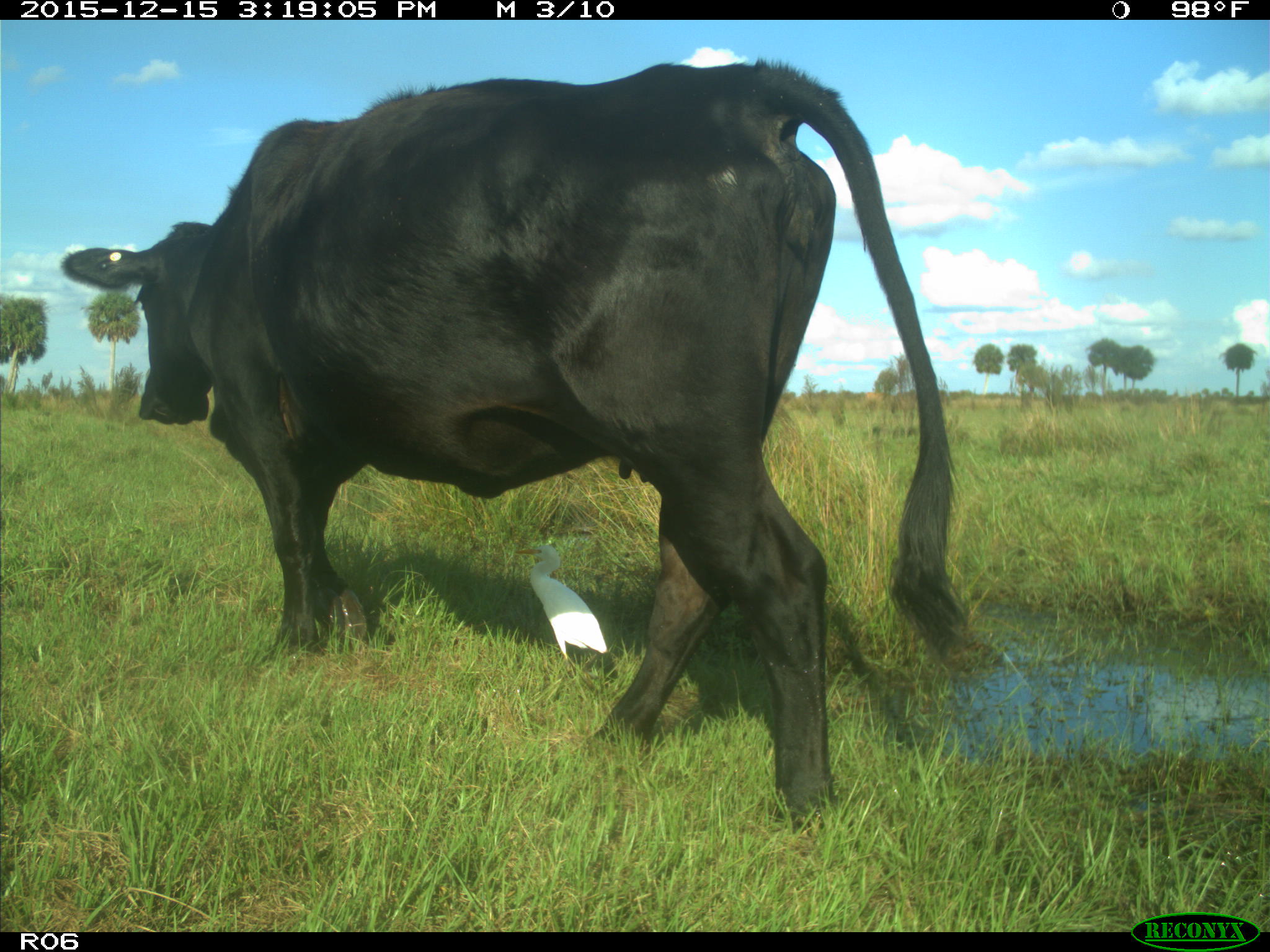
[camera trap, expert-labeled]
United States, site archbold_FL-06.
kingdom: Animalia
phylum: Chordata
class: Mammalia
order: Artiodactyla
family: Bovidae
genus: Bos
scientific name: Bos taurus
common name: domestic cow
Bos taurus (domestic cow).